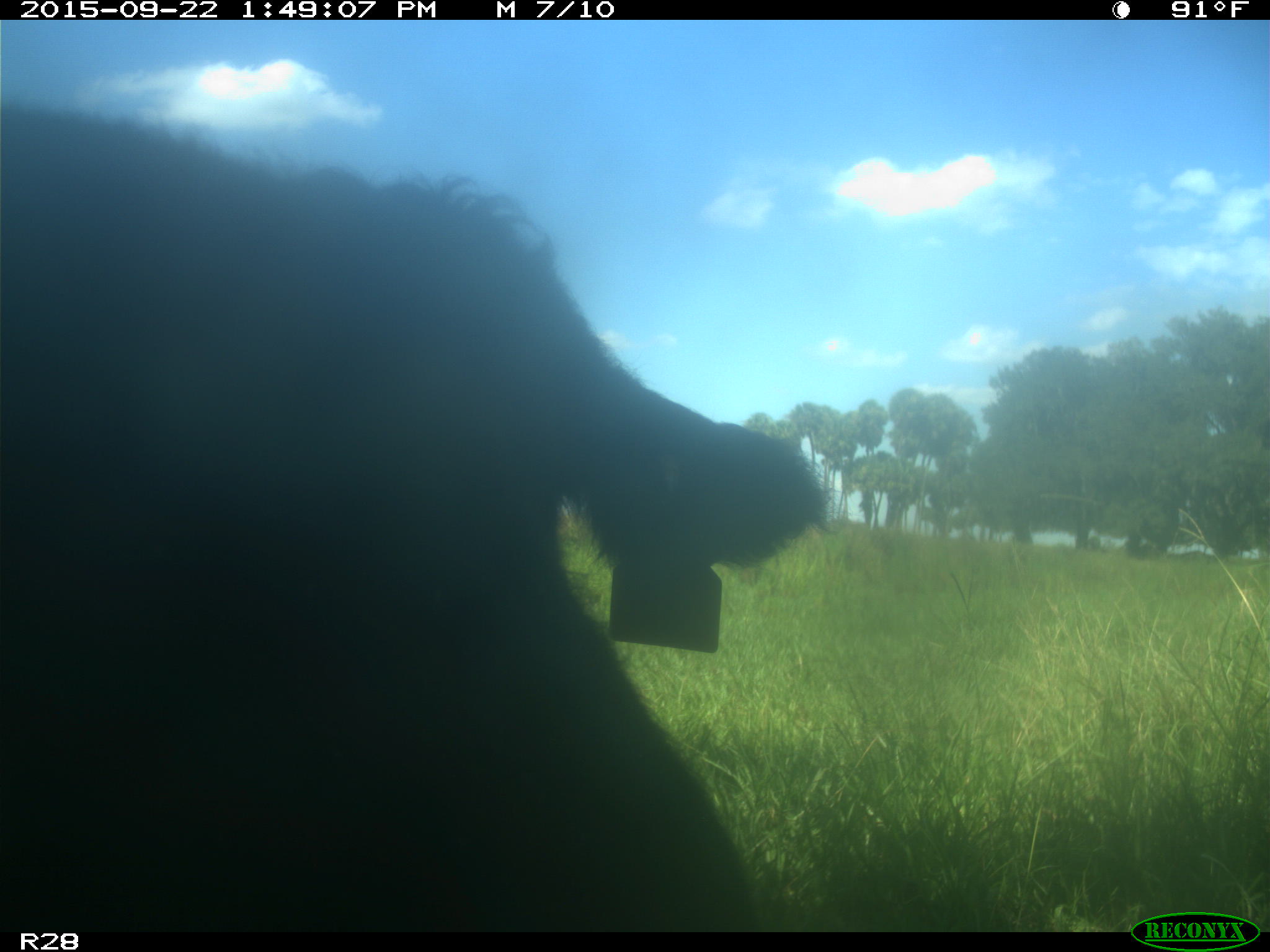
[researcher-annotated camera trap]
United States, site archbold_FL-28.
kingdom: Animalia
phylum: Chordata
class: Mammalia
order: Artiodactyla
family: Bovidae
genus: Bos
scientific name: Bos taurus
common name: domestic cow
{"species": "Bos taurus (domestic cow)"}